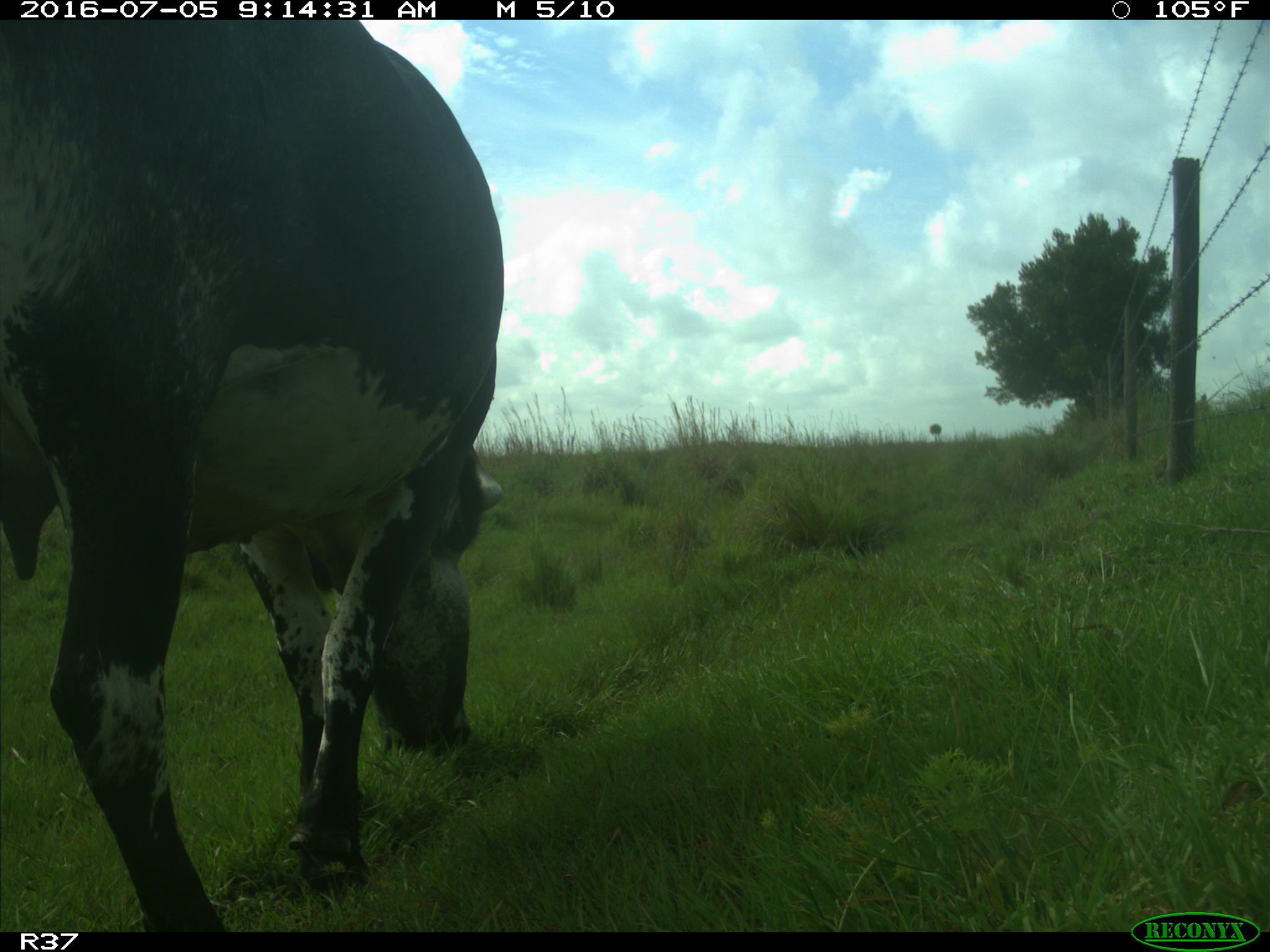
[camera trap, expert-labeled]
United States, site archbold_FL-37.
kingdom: Animalia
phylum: Chordata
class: Mammalia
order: Artiodactyla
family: Bovidae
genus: Bos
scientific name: Bos taurus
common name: domestic cow